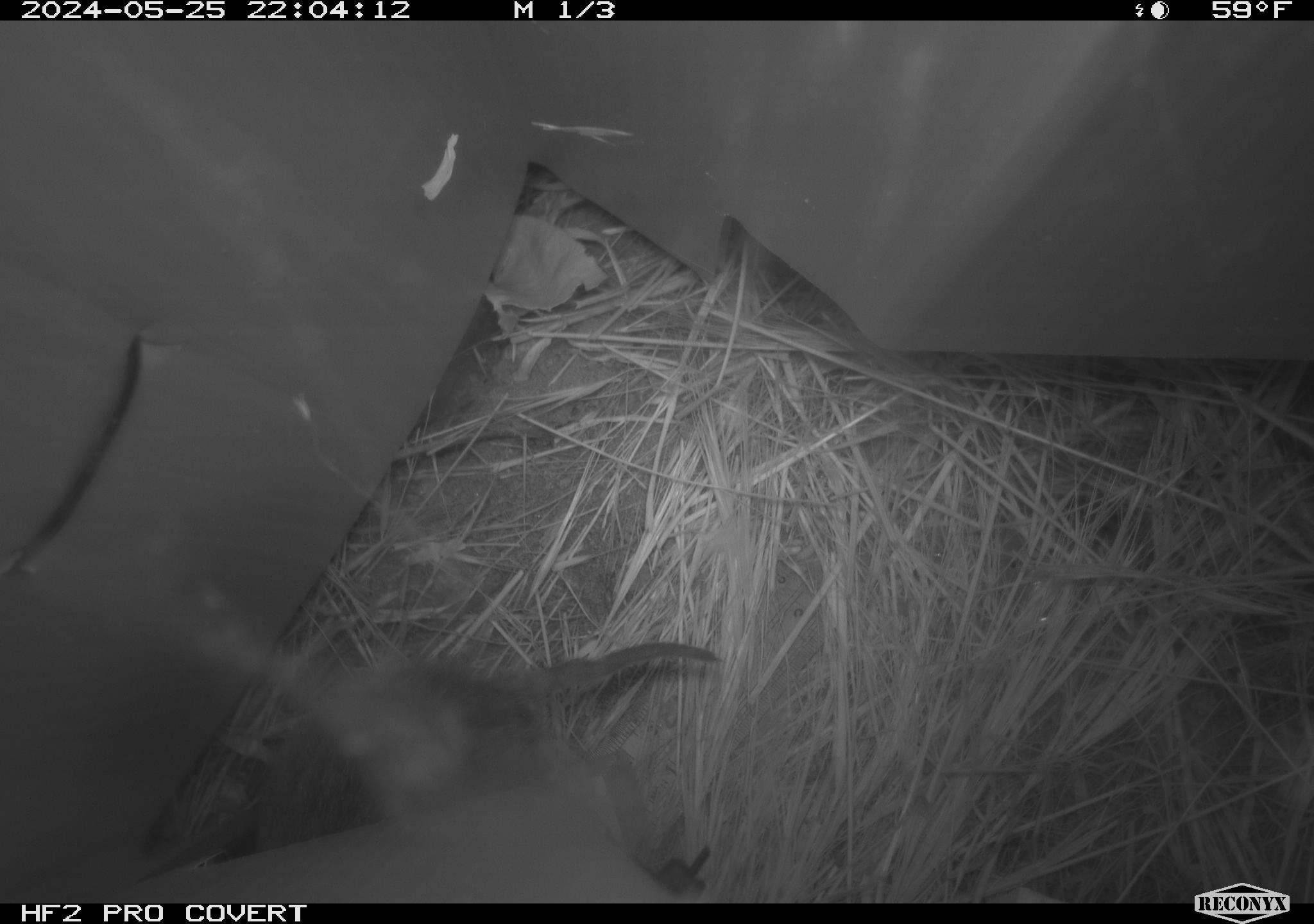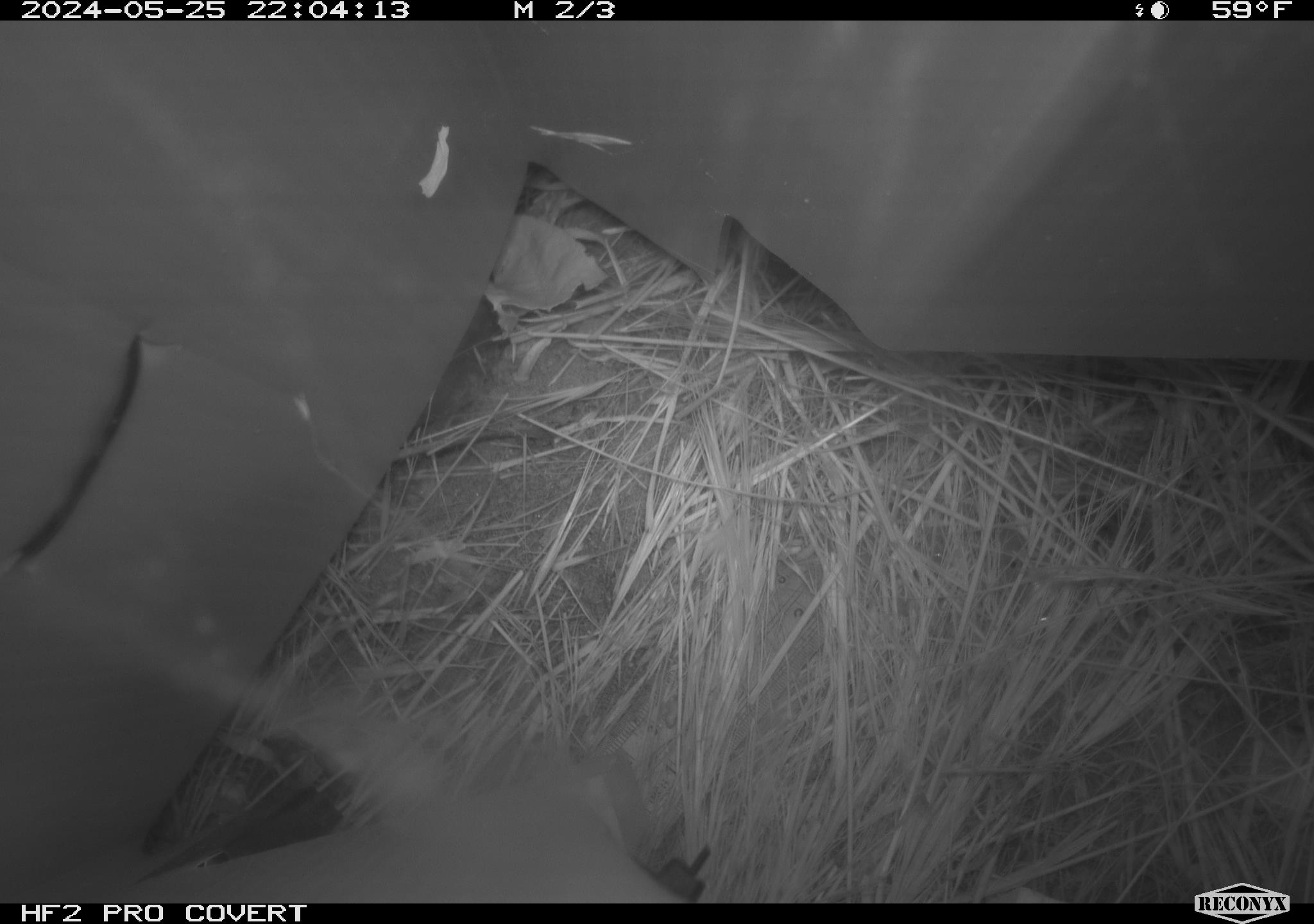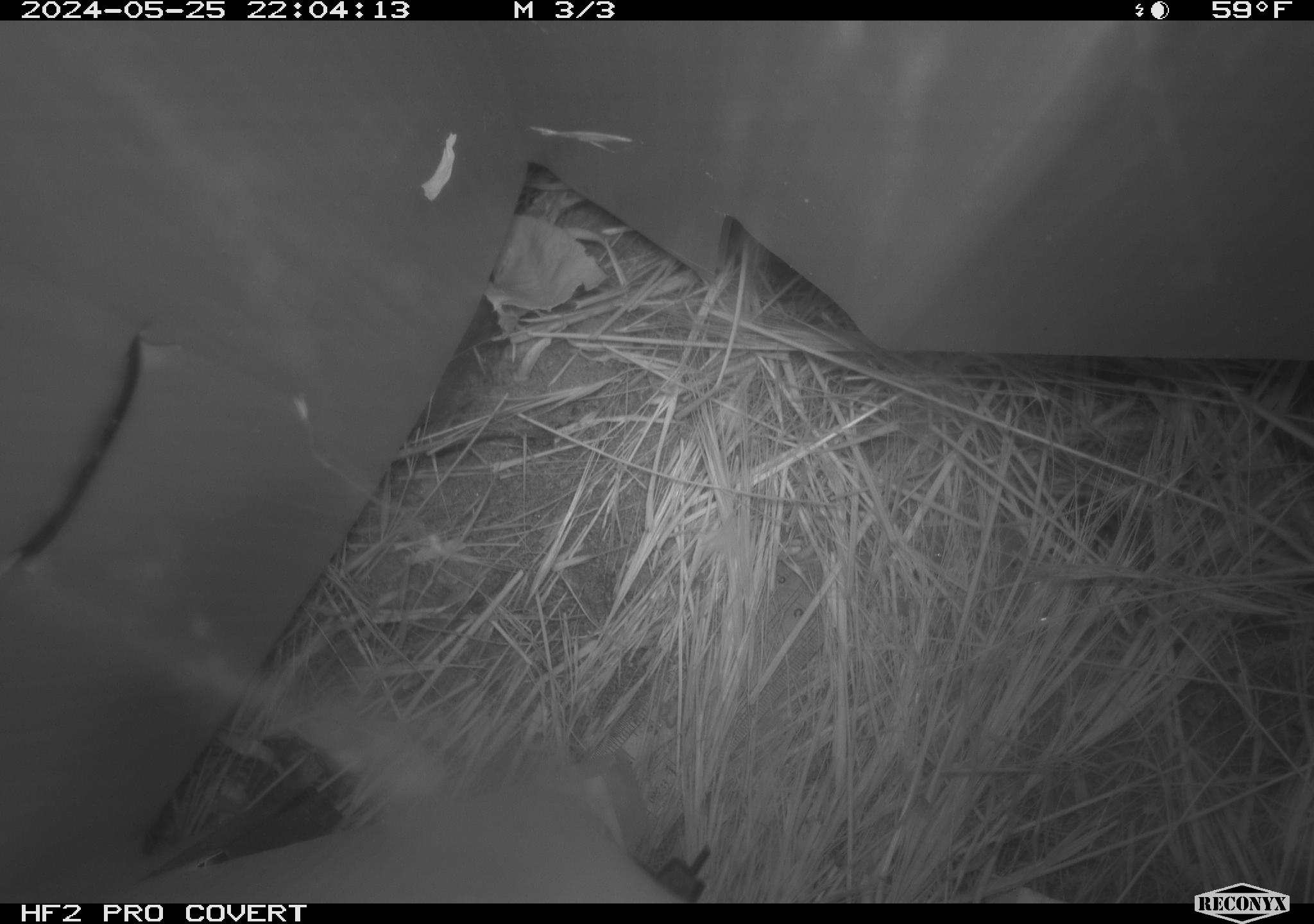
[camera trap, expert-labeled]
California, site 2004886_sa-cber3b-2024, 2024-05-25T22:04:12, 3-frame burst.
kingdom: Animalia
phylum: Chordata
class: Mammalia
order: Rodentia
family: Cricetidae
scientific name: Arvicolinae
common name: voles, lemmings, and muskrats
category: arvicolinae subfamily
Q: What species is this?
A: Arvicolinae subfamily (voles, lemmings, and muskrats) (Arvicolinae).